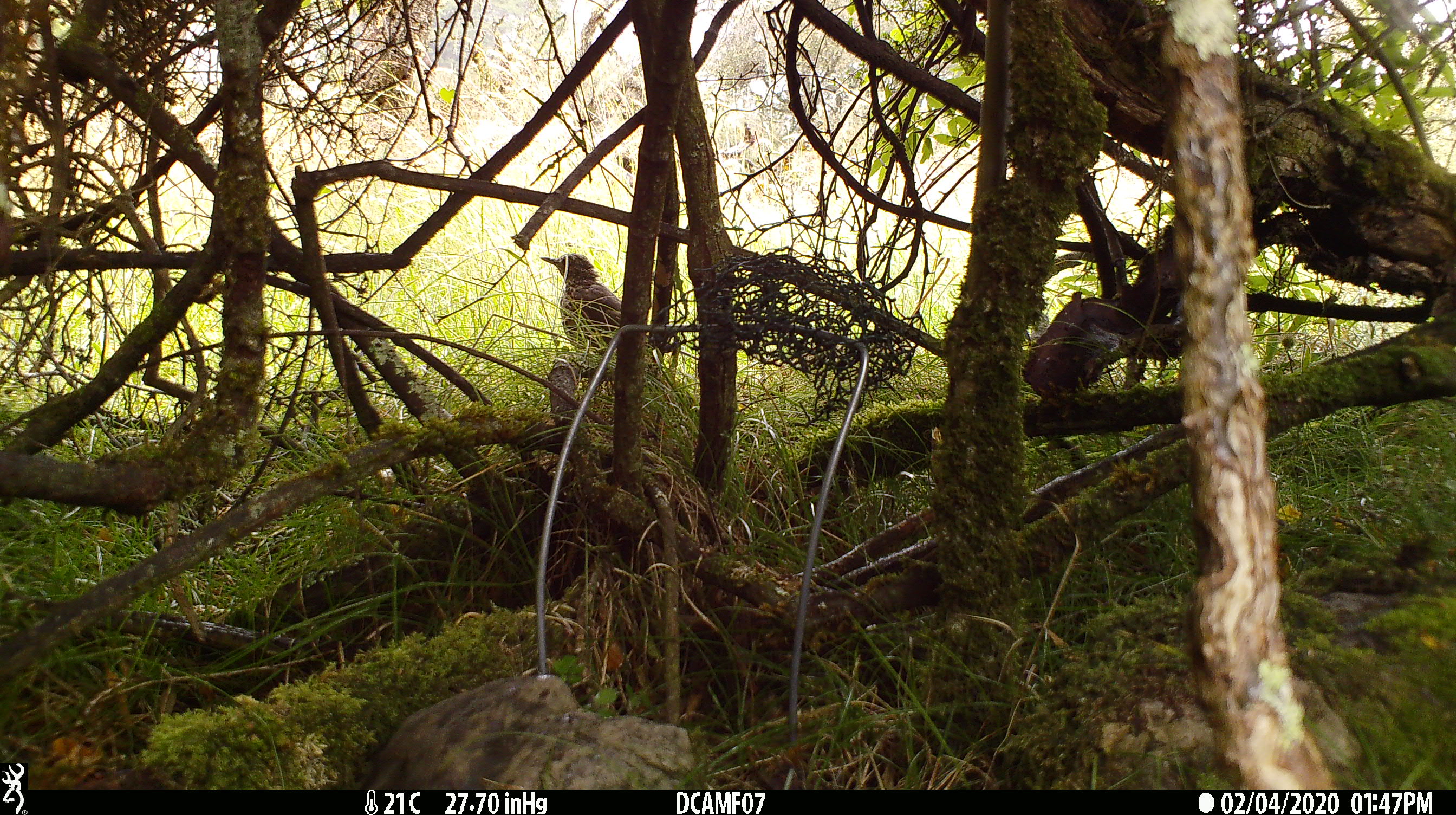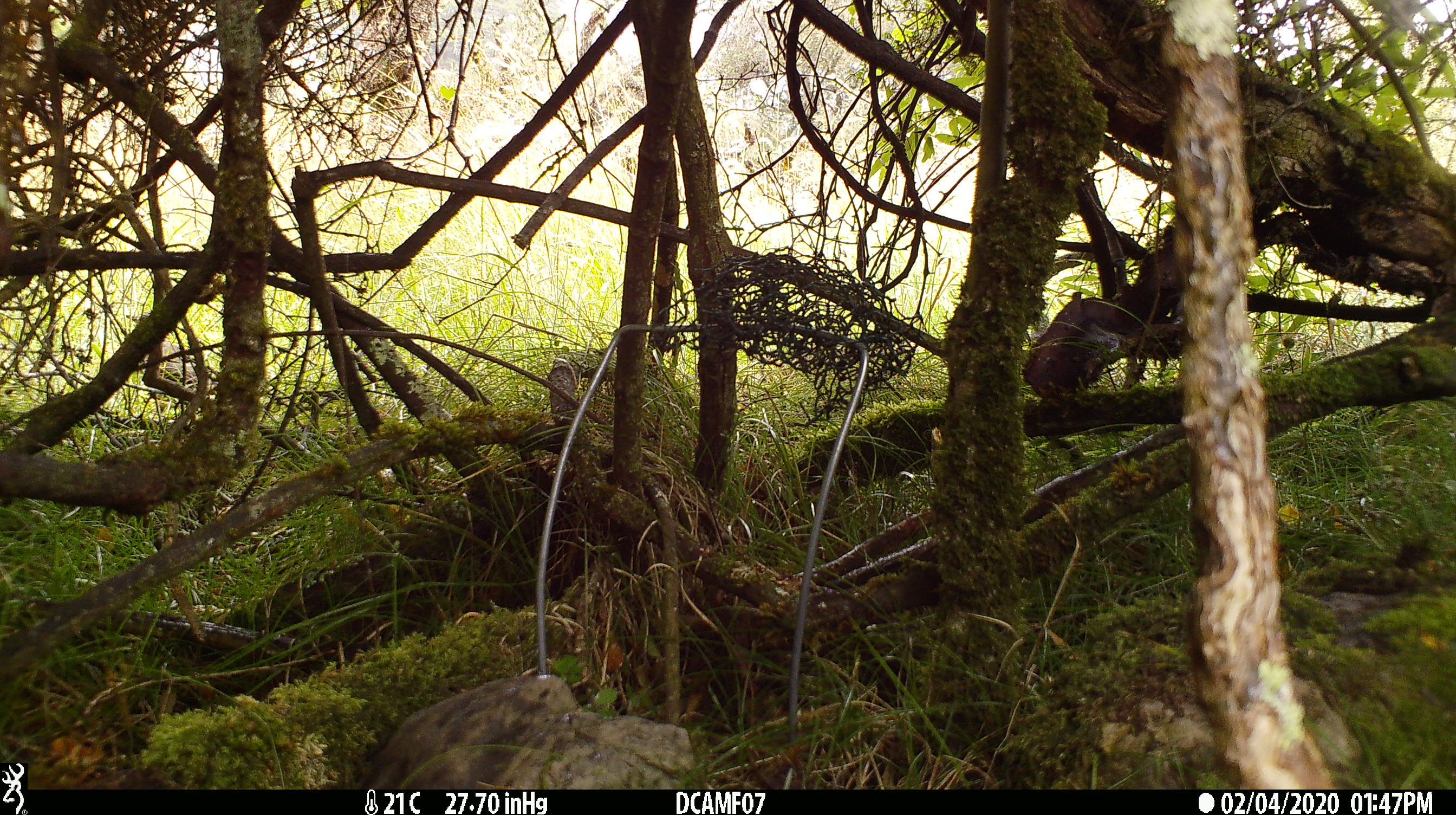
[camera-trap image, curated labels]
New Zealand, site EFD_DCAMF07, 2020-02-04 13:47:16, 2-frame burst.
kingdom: Animalia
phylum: Chordata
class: Aves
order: Passeriformes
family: Turdidae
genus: Turdus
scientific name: Turdus philomelos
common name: song thrush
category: thrush